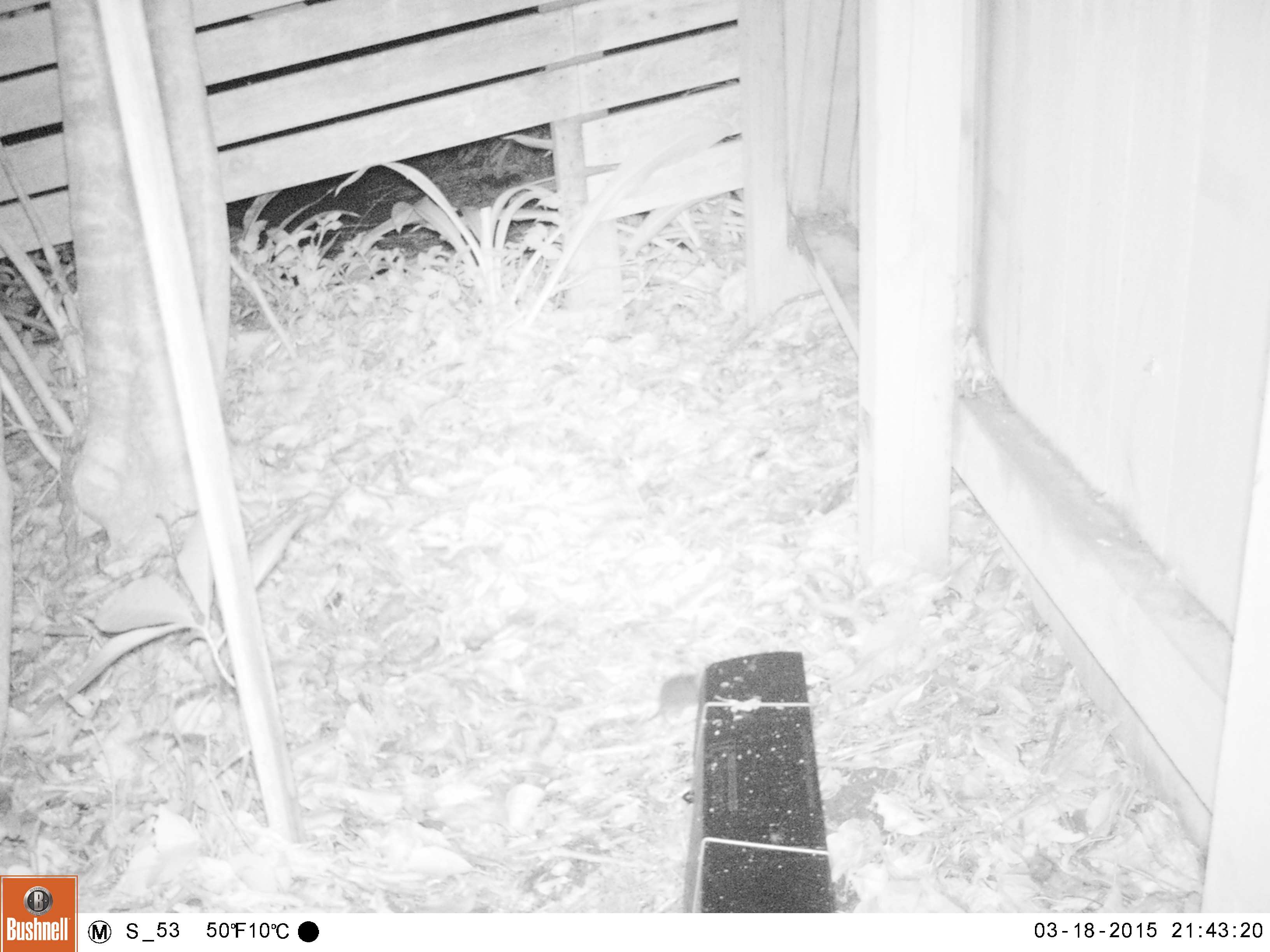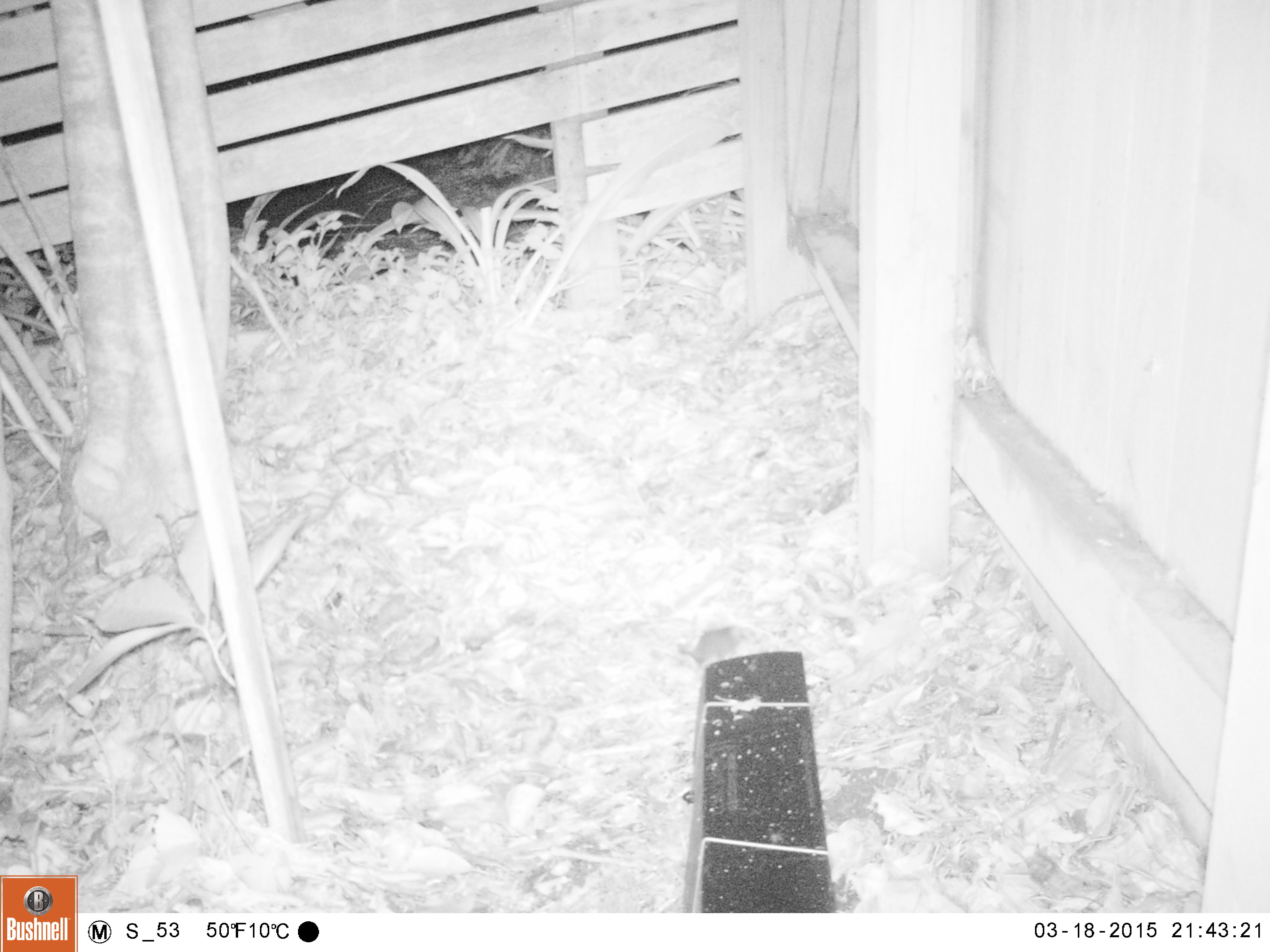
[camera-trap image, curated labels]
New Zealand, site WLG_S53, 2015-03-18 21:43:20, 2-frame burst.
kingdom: Animalia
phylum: Chordata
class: Mammalia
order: Rodentia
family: Muridae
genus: Mus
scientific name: Mus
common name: mouse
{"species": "mouse (Mus)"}